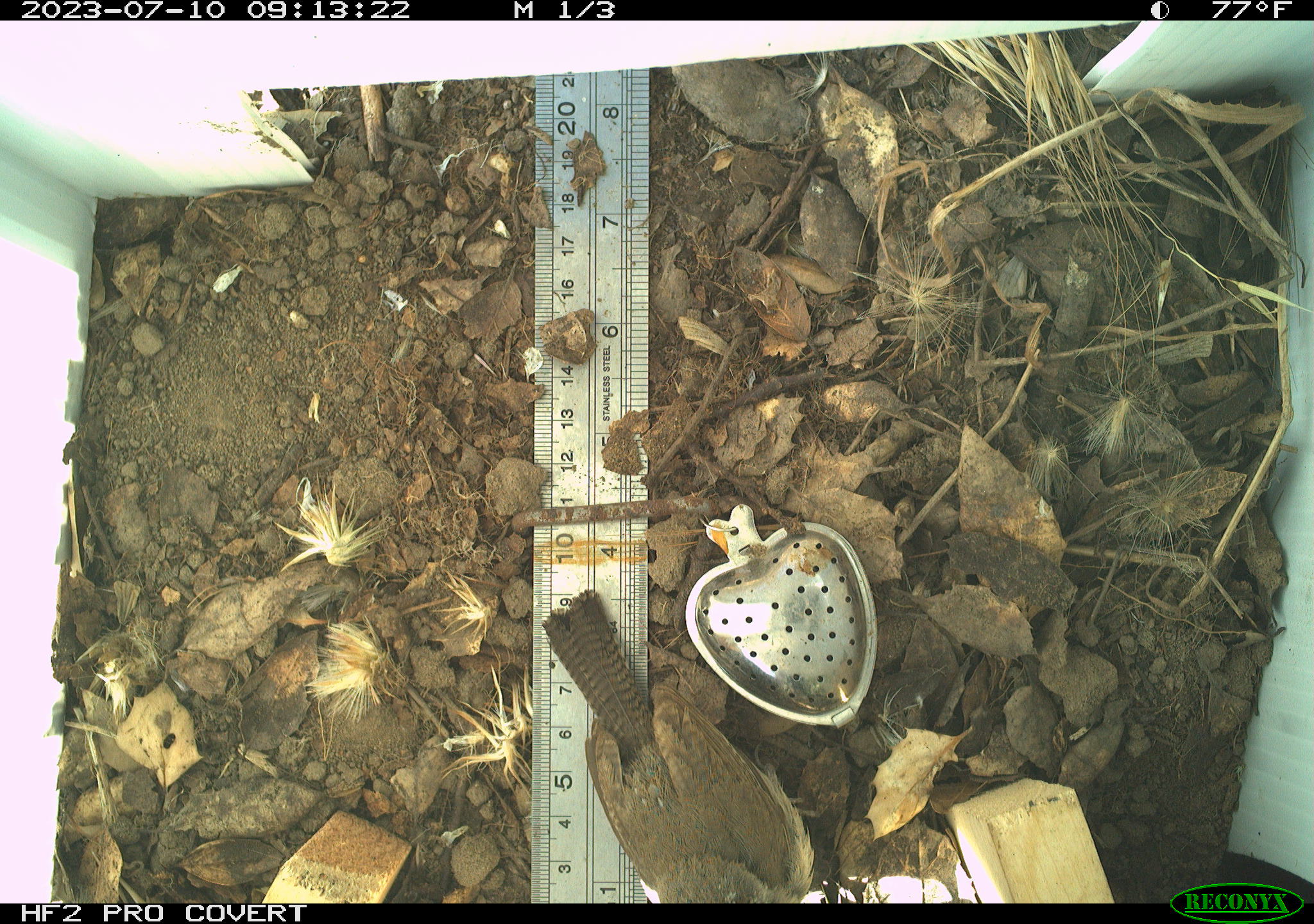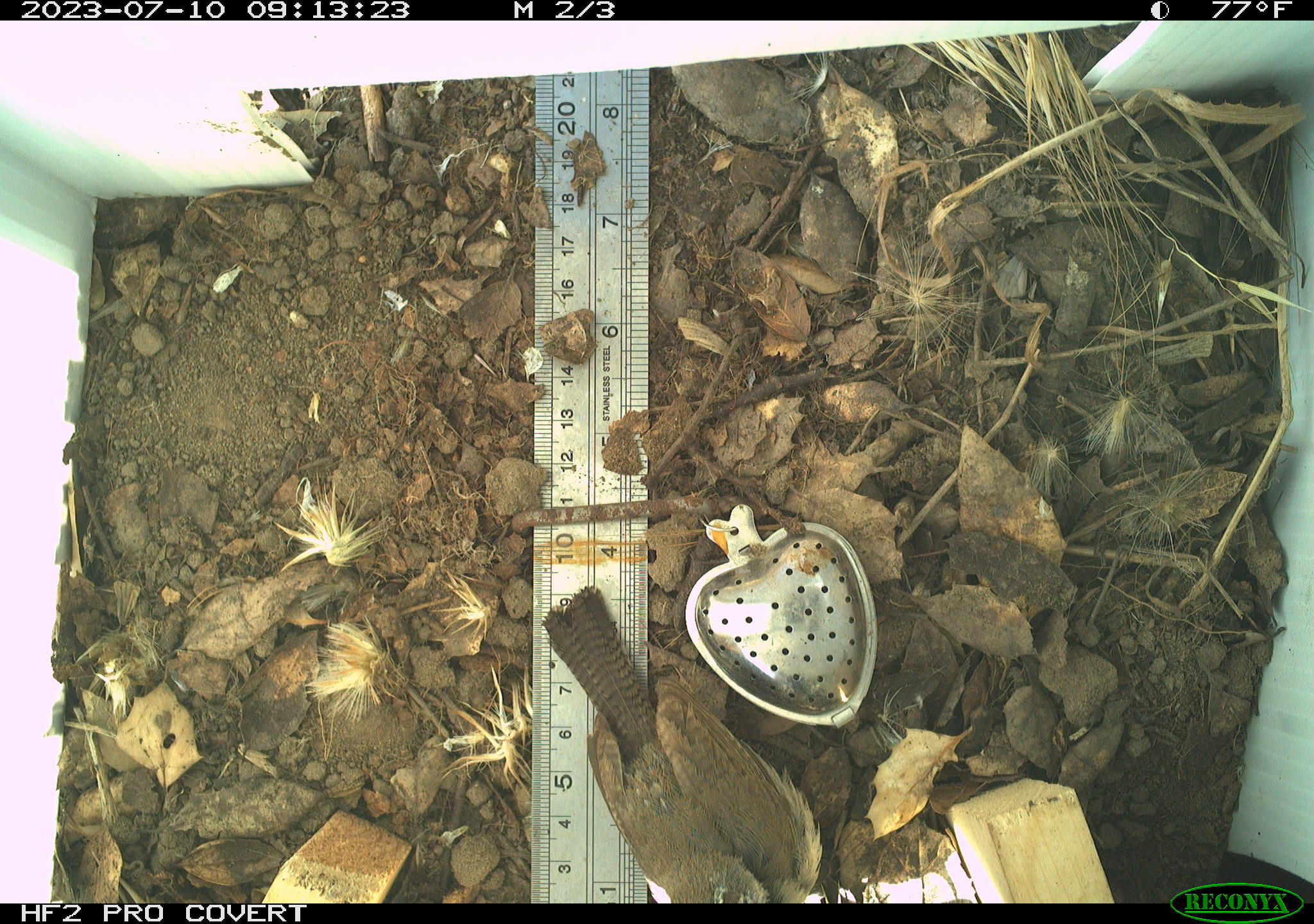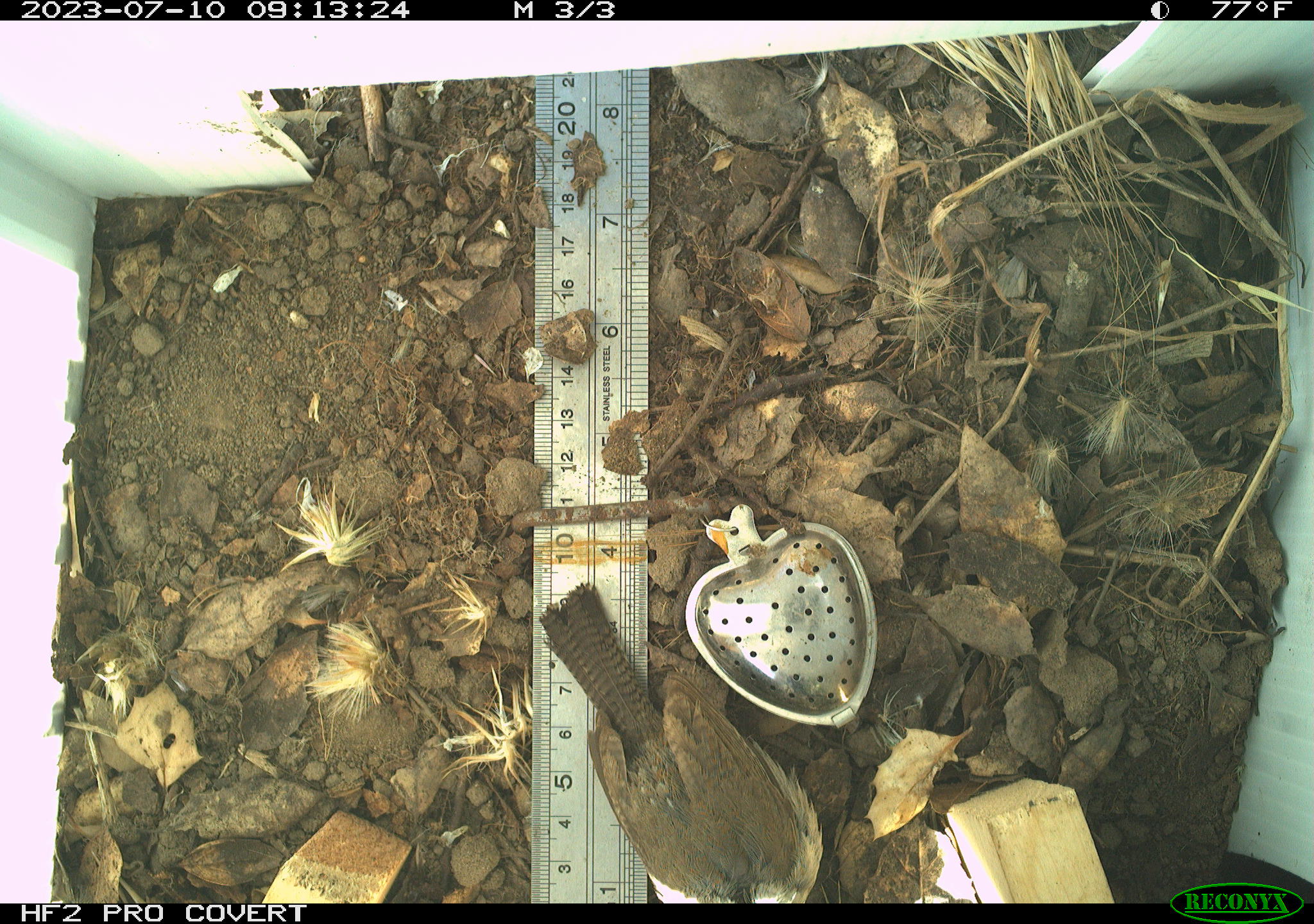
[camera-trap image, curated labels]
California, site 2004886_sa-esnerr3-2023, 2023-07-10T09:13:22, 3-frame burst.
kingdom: Animalia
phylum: Chordata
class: Aves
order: Passeriformes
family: Troglodytidae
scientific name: Troglodytidae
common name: wren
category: troglodytidae family